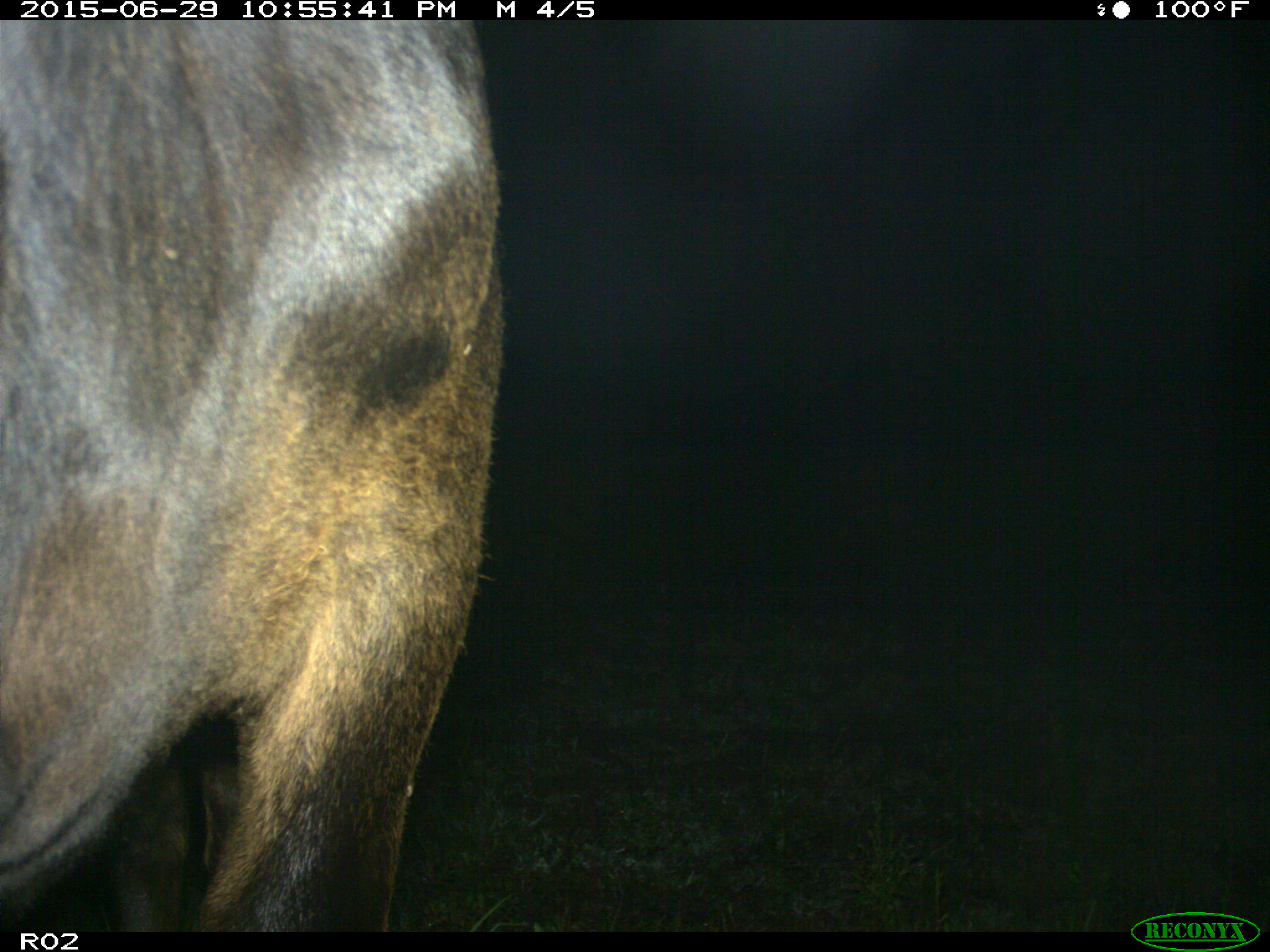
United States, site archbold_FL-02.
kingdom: Animalia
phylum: Chordata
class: Mammalia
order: Artiodactyla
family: Bovidae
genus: Bos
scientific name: Bos taurus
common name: domestic cow